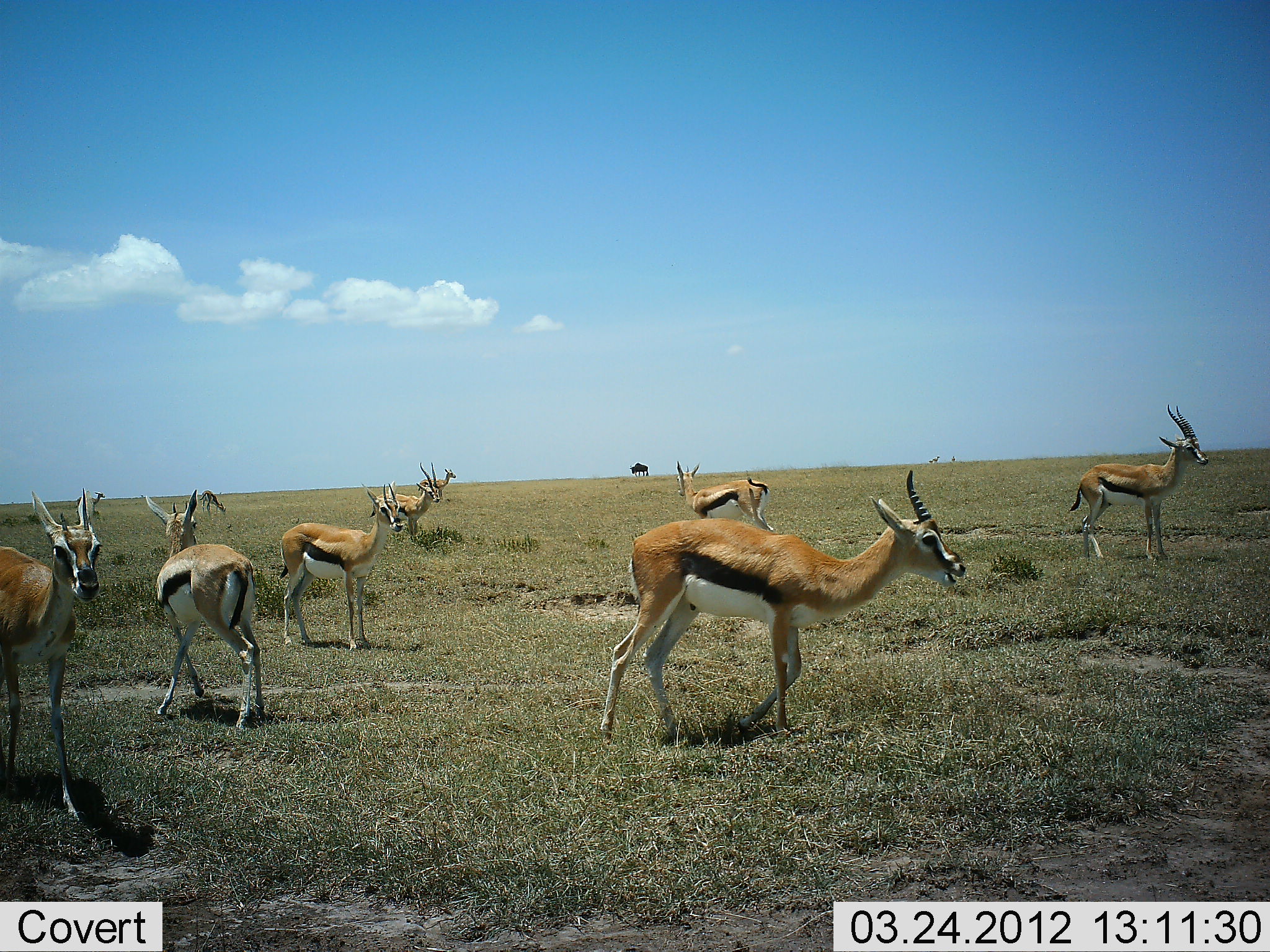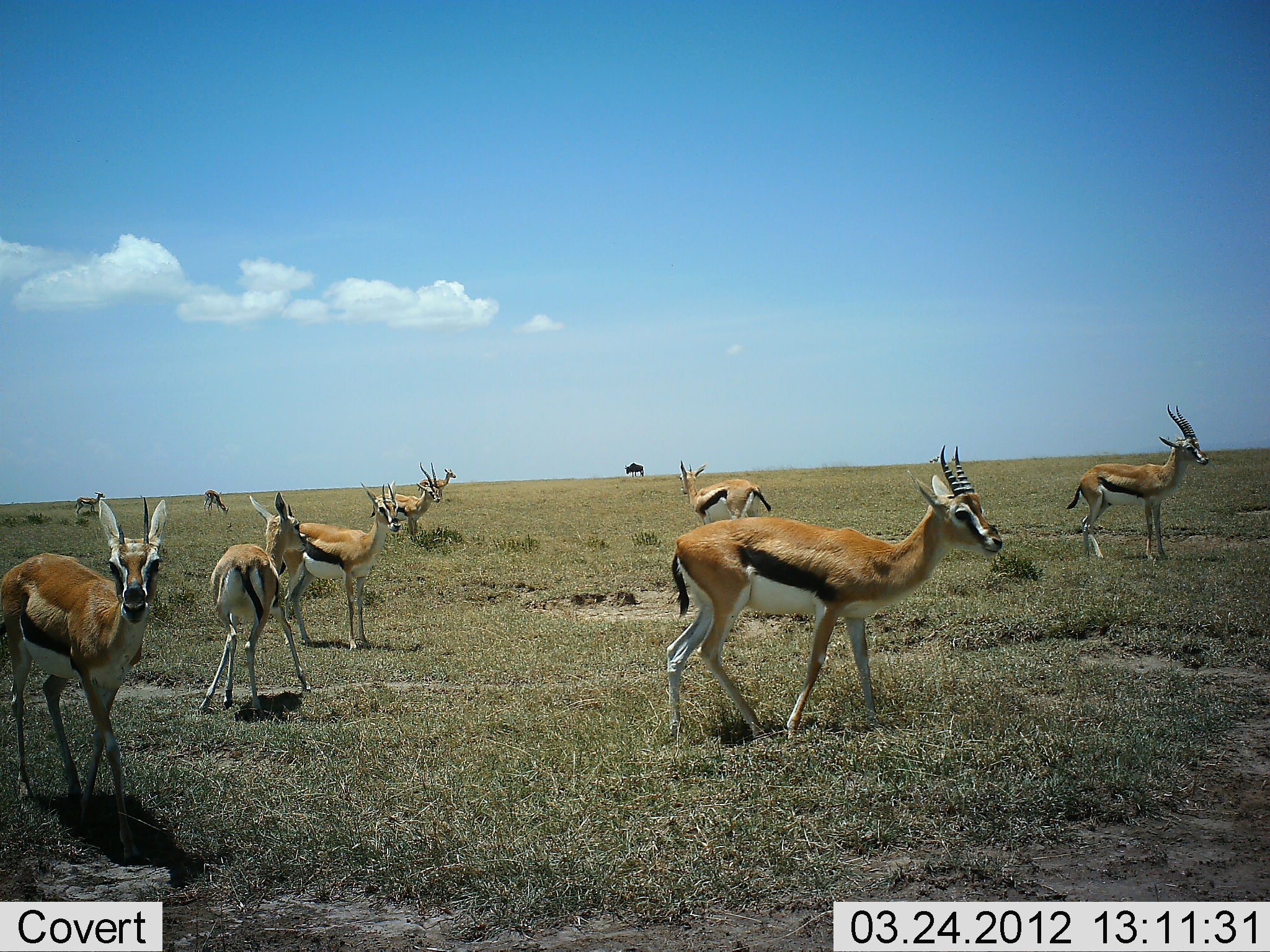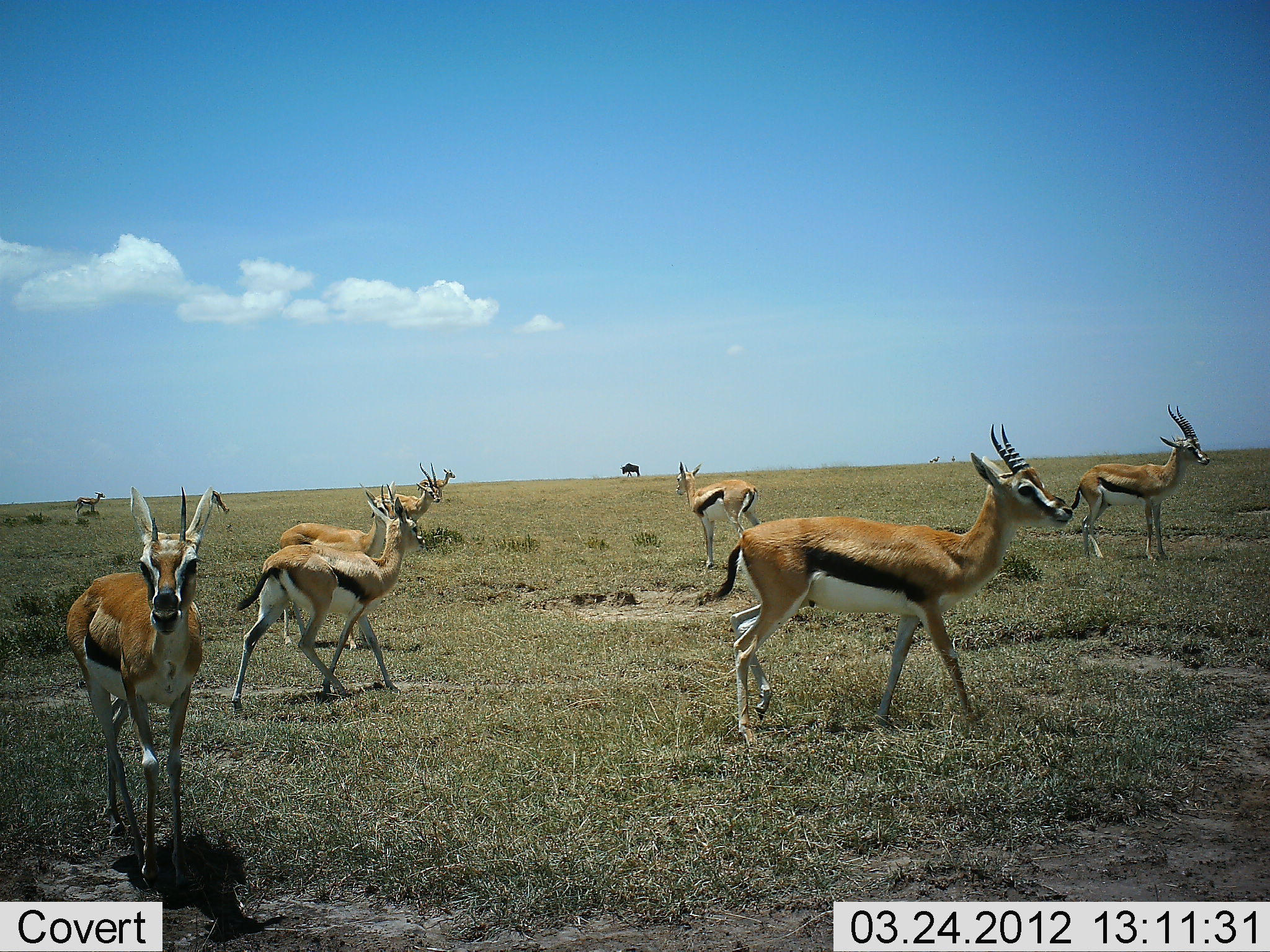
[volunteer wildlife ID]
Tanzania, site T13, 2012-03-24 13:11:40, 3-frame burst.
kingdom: Animalia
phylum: Chordata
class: Mammalia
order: Artiodactyla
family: Bovidae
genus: Eudorcas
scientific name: Eudorcas thomsonii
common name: thomson's gazelle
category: gazellethomsons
Gazellethomsons (thomson's gazelle) (Eudorcas thomsonii), count 10. Behavior (volunteer vote fractions): standing 95%, resting 0%, moving 70%, interacting 0%. Young present (vote fraction): 0%. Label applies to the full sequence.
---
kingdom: Animalia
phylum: Chordata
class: Mammalia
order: Artiodactyla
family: Bovidae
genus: Connochaetes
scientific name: Connochaetes taurinus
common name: blue wildebeest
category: wildebeest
Wildebeest (blue wildebeest) (Connochaetes taurinus), count 1. Behavior (volunteer vote fractions): standing 40%, resting 0%, moving 60%, interacting 0%. Young present (vote fraction): 0%. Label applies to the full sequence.